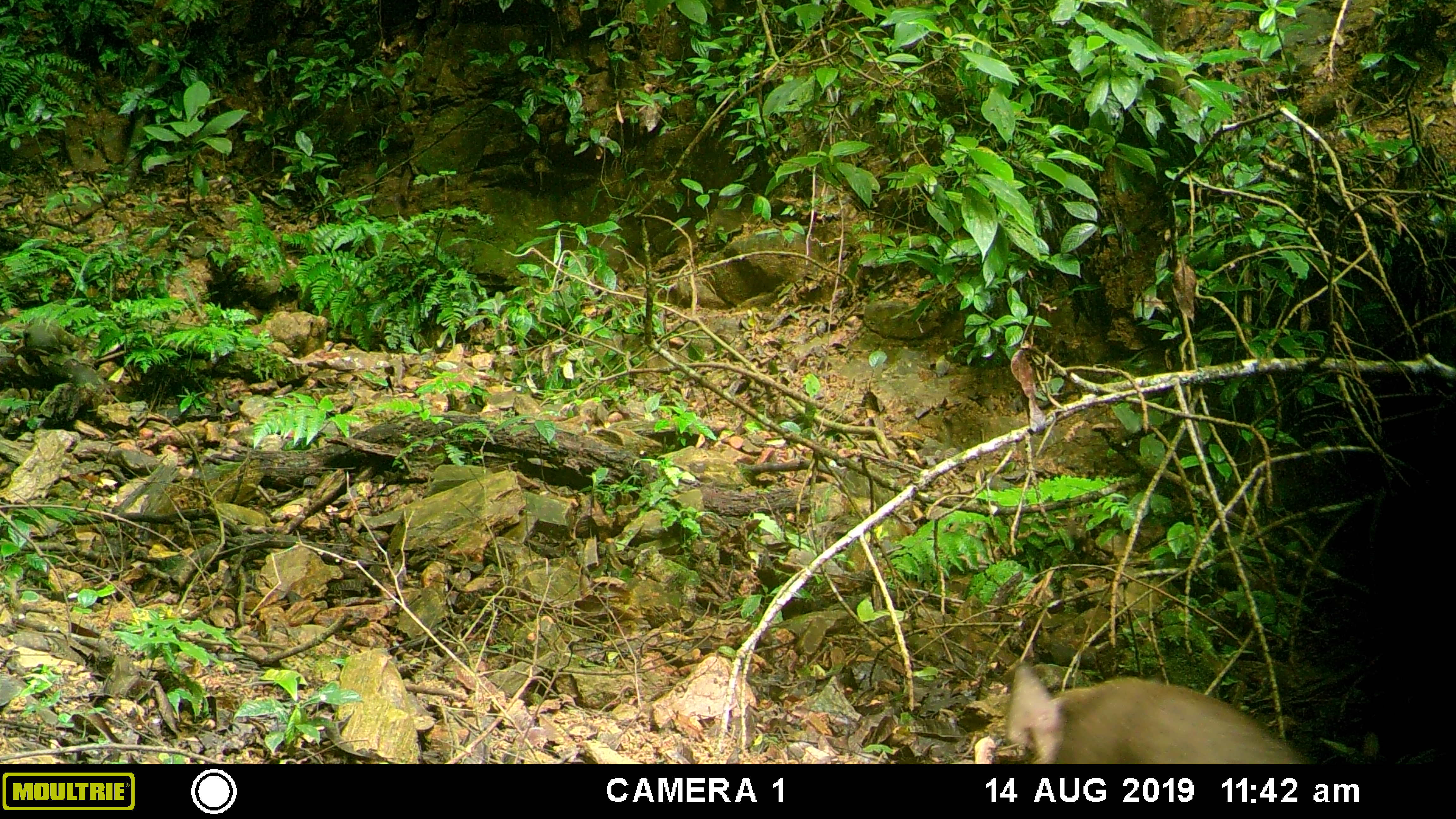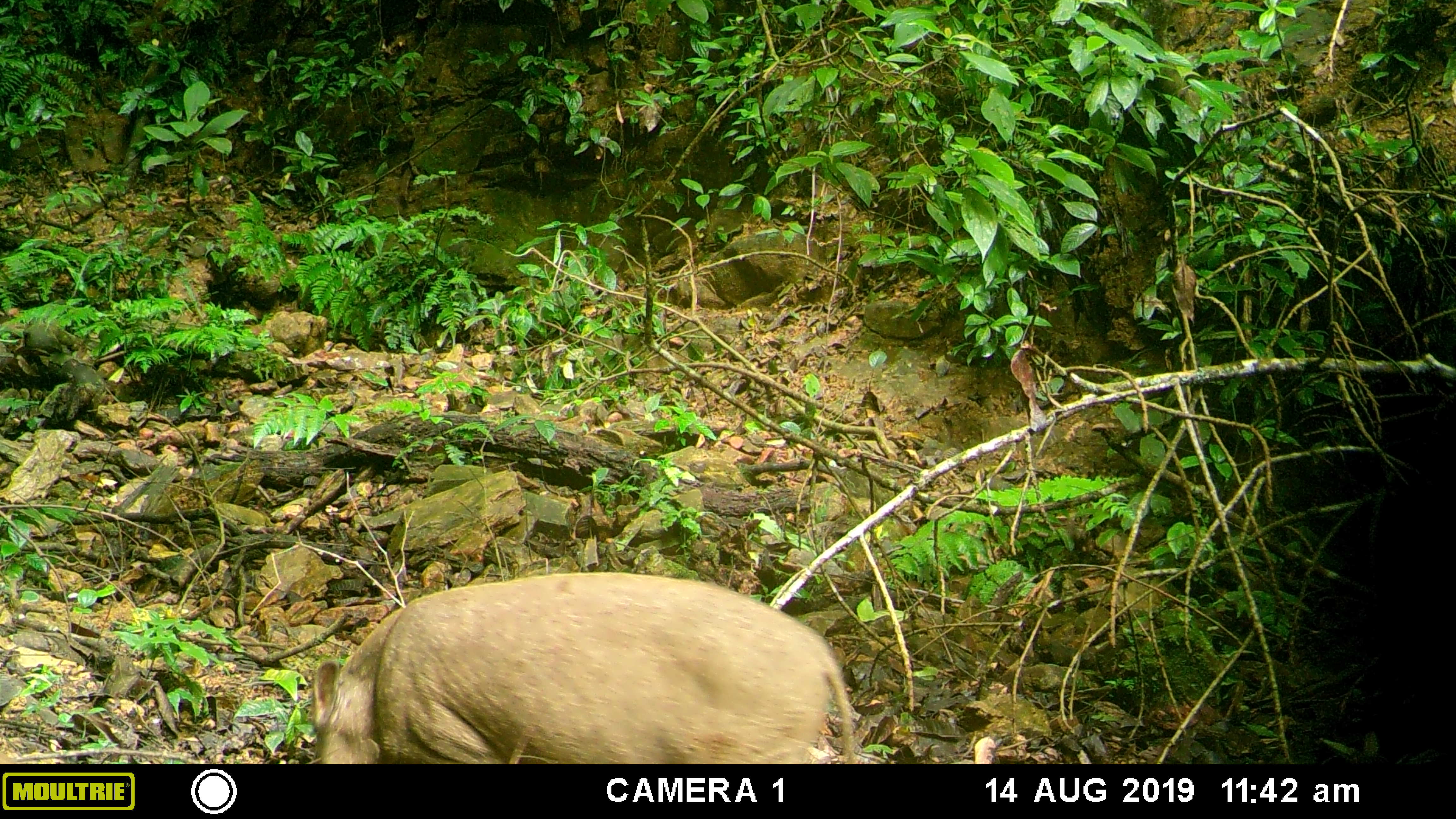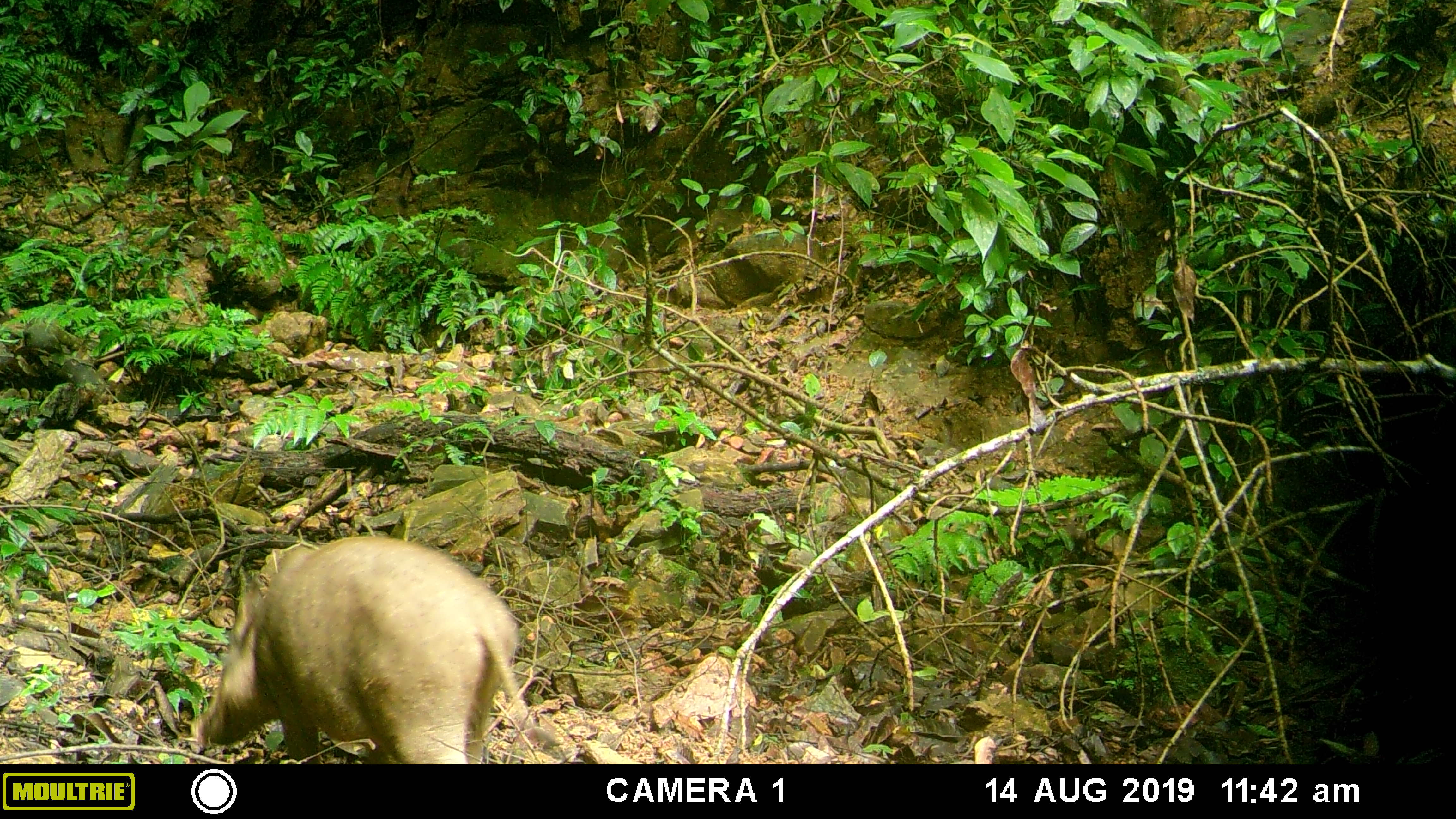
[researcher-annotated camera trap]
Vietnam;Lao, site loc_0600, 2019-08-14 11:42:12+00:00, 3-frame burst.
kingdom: Animalia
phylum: Chordata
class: Mammalia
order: Artiodactyla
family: Suidae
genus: Sus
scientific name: Sus scrofa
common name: eurasian wild pig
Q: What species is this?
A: Eurasian wild pig (Sus scrofa).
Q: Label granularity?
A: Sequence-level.